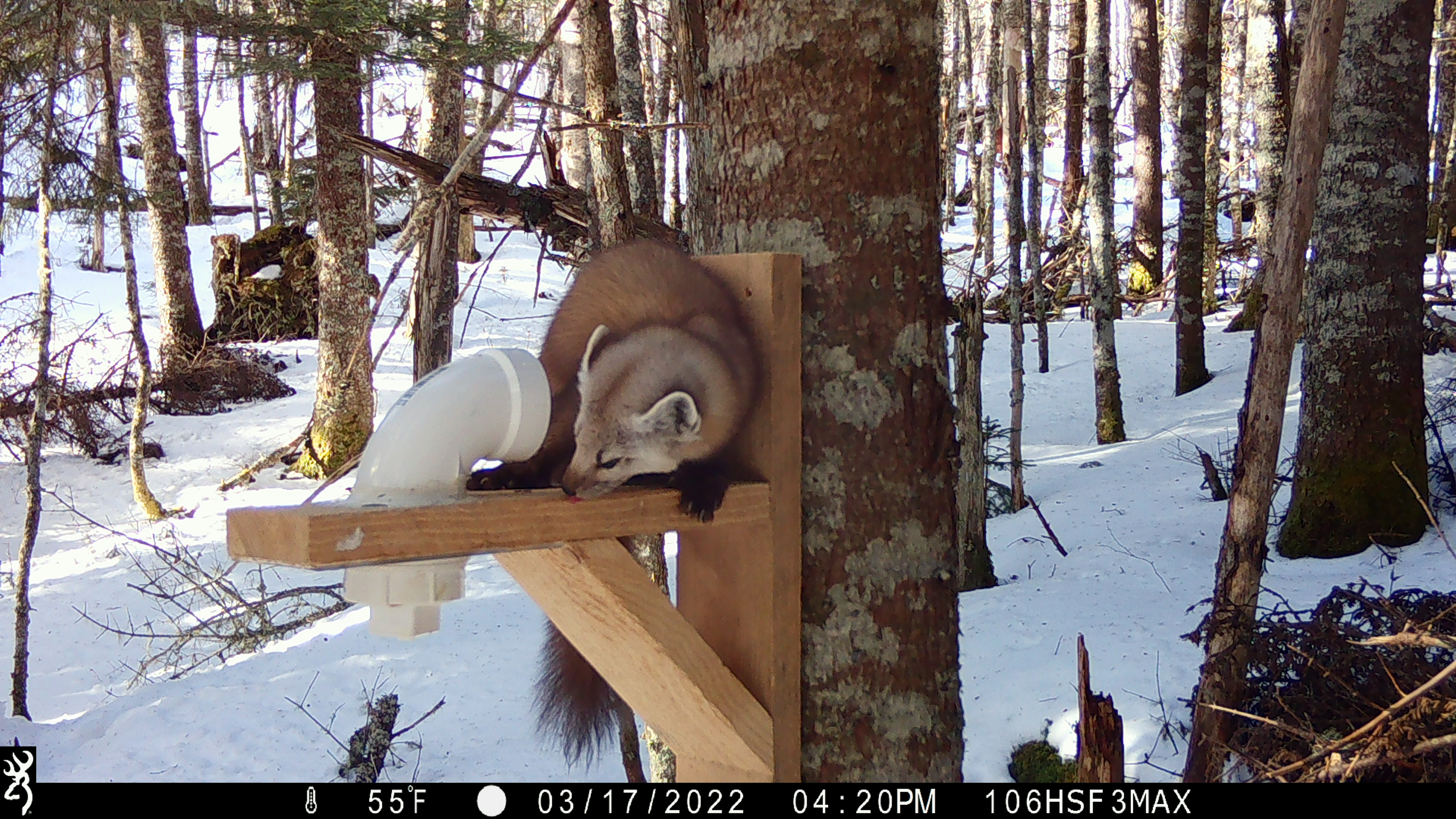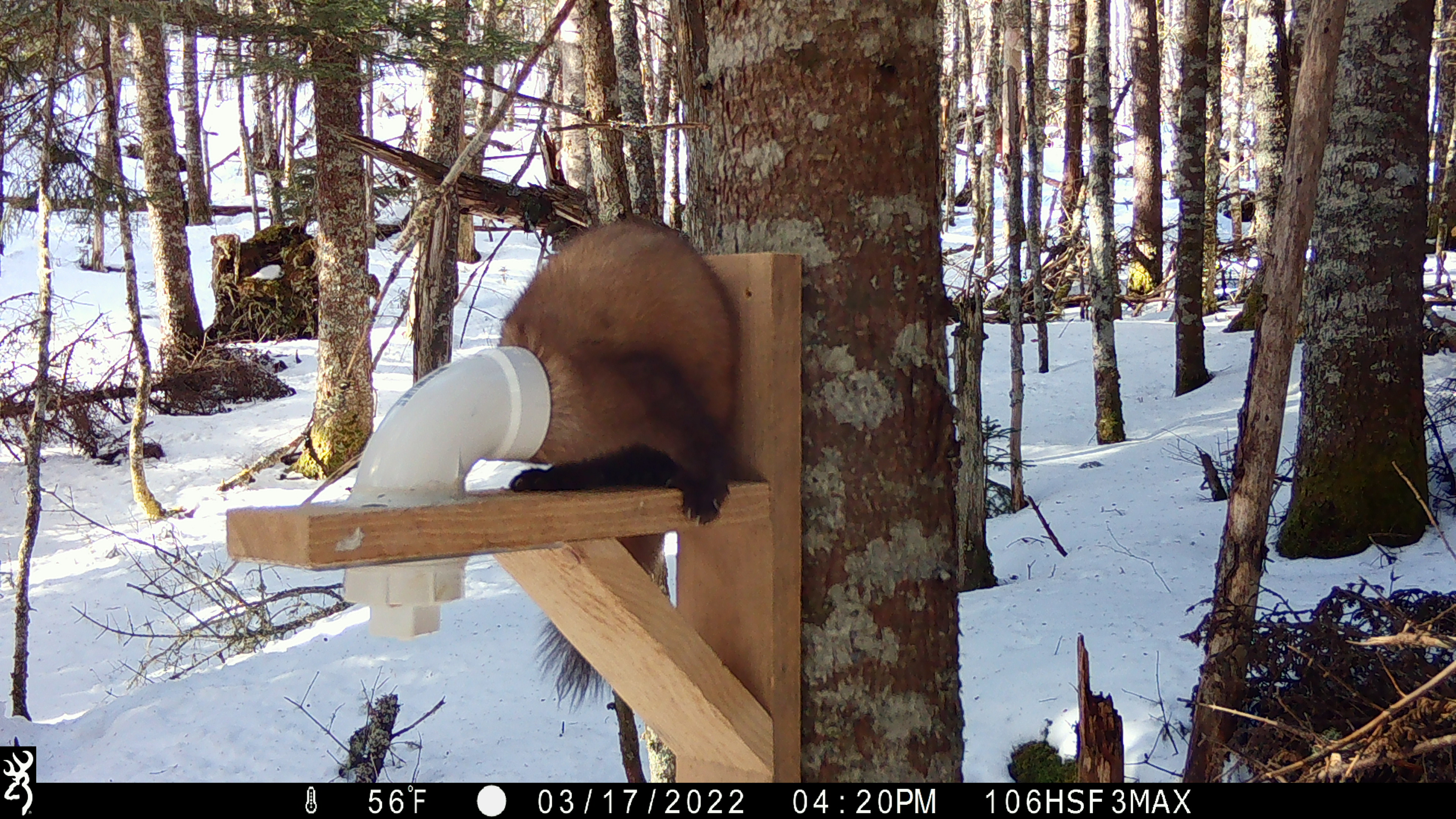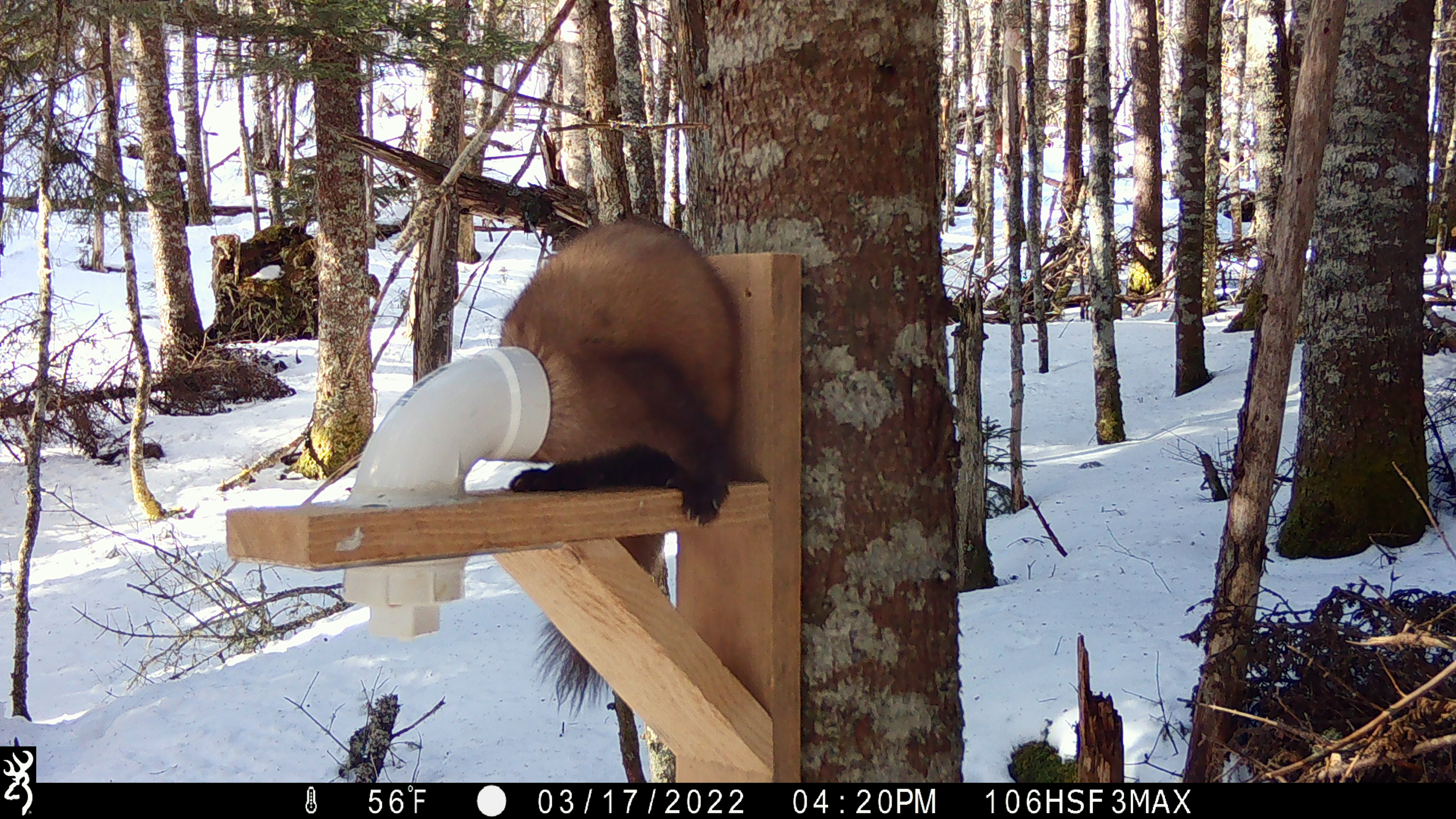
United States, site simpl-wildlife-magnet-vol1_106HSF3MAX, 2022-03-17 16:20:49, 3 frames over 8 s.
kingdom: Animalia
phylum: Chordata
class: Mammalia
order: Carnivora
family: Mustelidae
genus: Martes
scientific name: Martes americana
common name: american marten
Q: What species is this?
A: American marten (Martes americana).